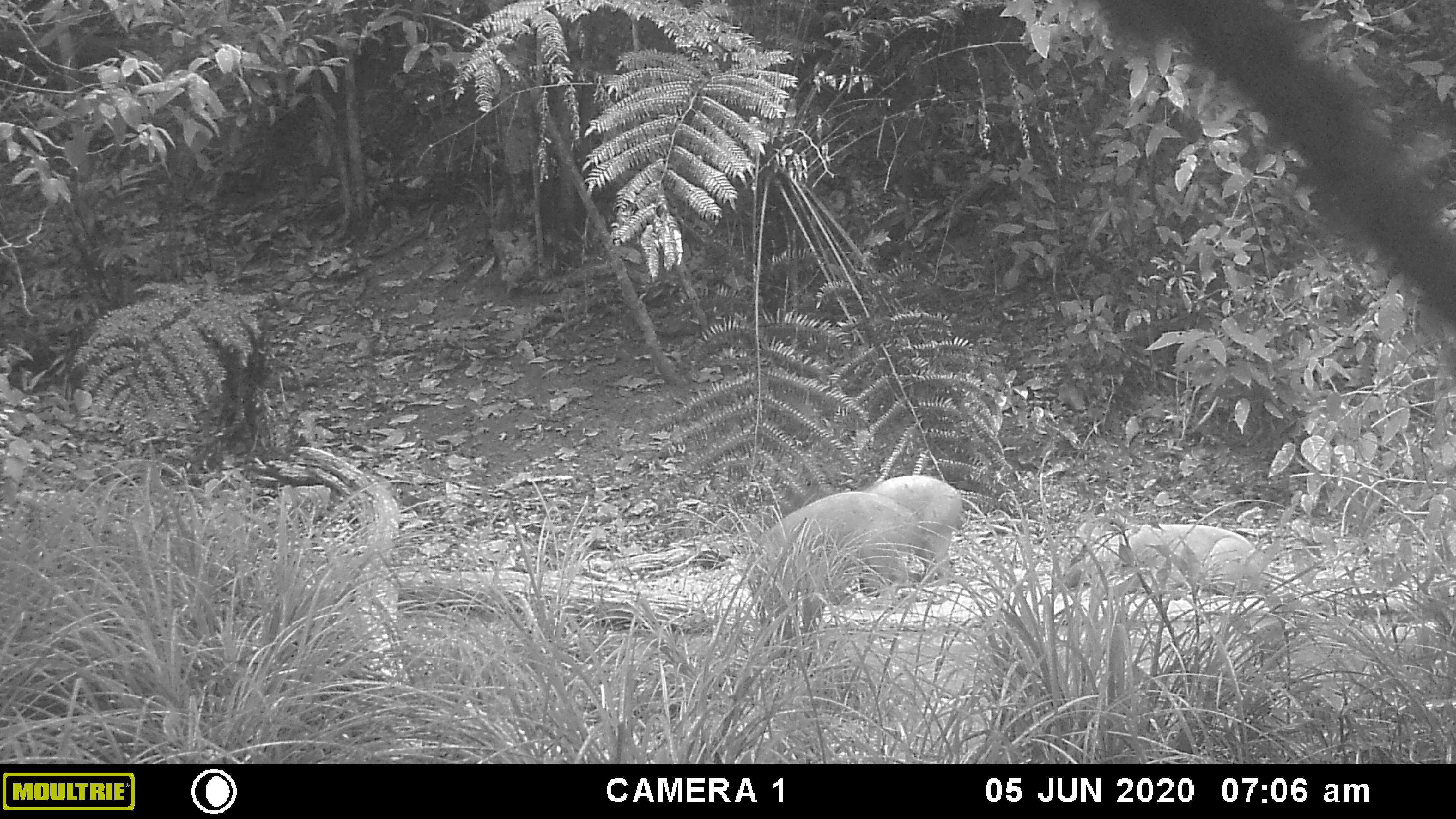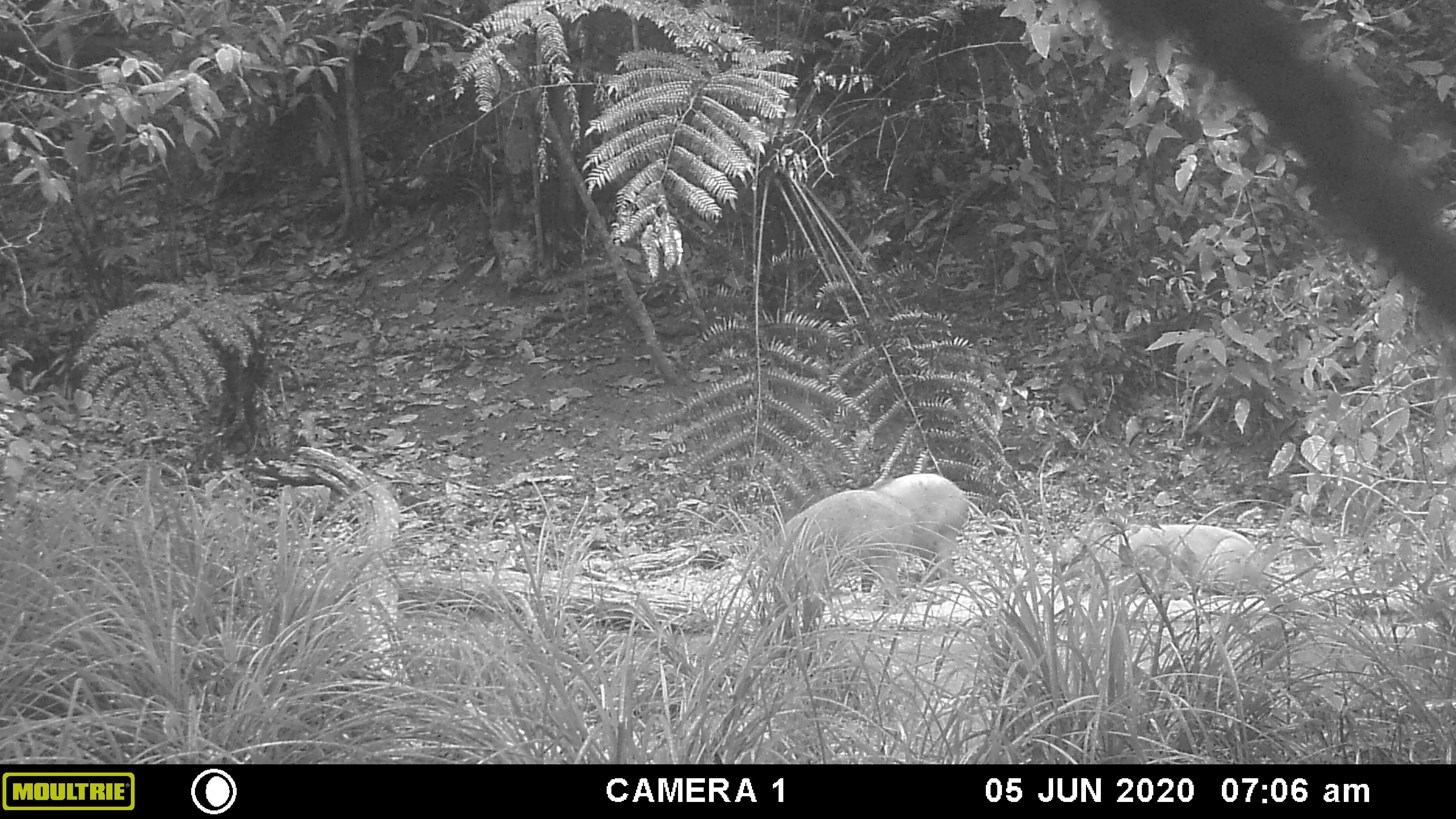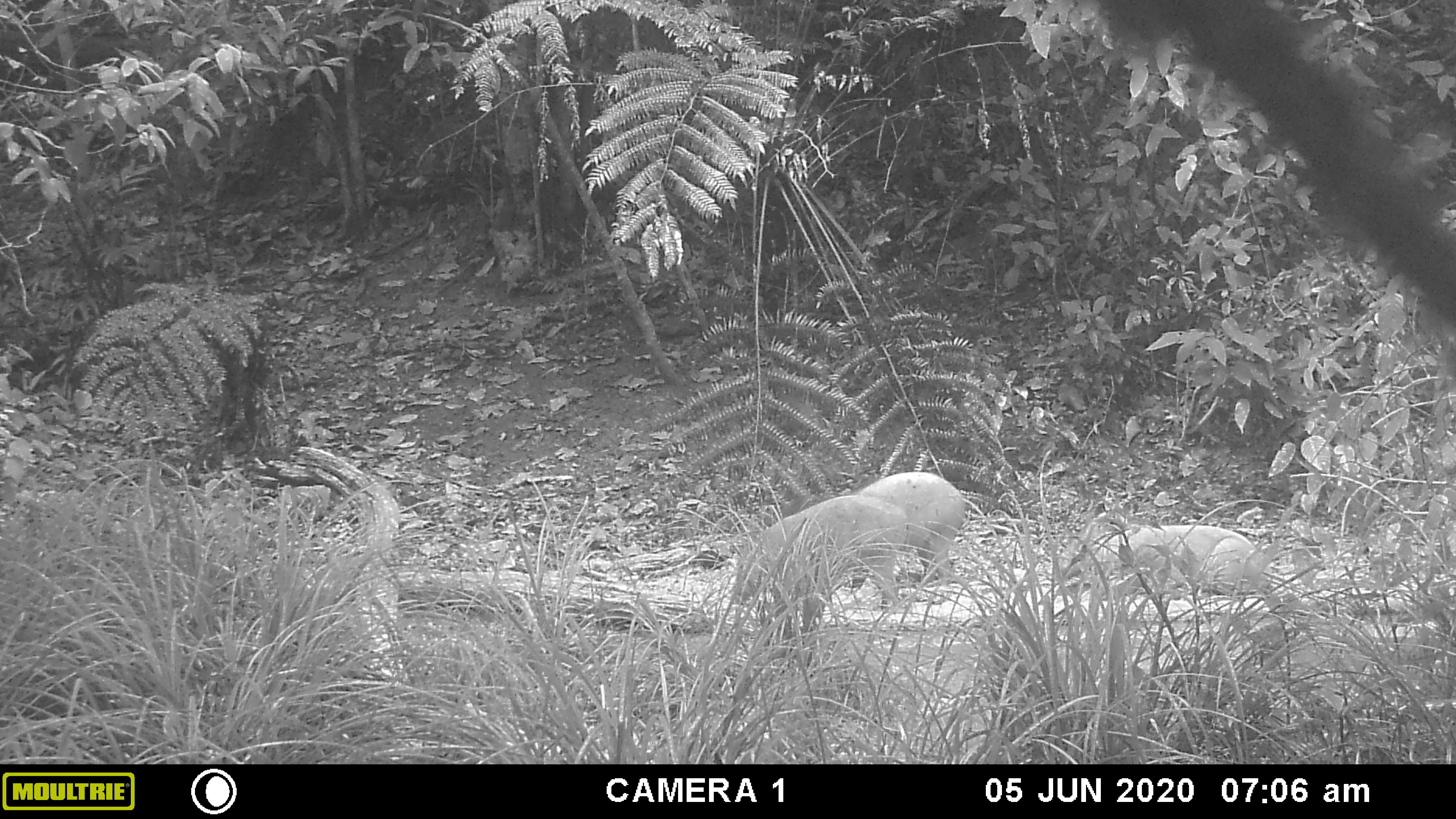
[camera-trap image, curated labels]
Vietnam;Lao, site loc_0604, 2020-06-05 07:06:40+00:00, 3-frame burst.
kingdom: Animalia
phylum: Chordata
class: Mammalia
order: Artiodactyla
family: Suidae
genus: Sus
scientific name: Sus scrofa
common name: eurasian wild pig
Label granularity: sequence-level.